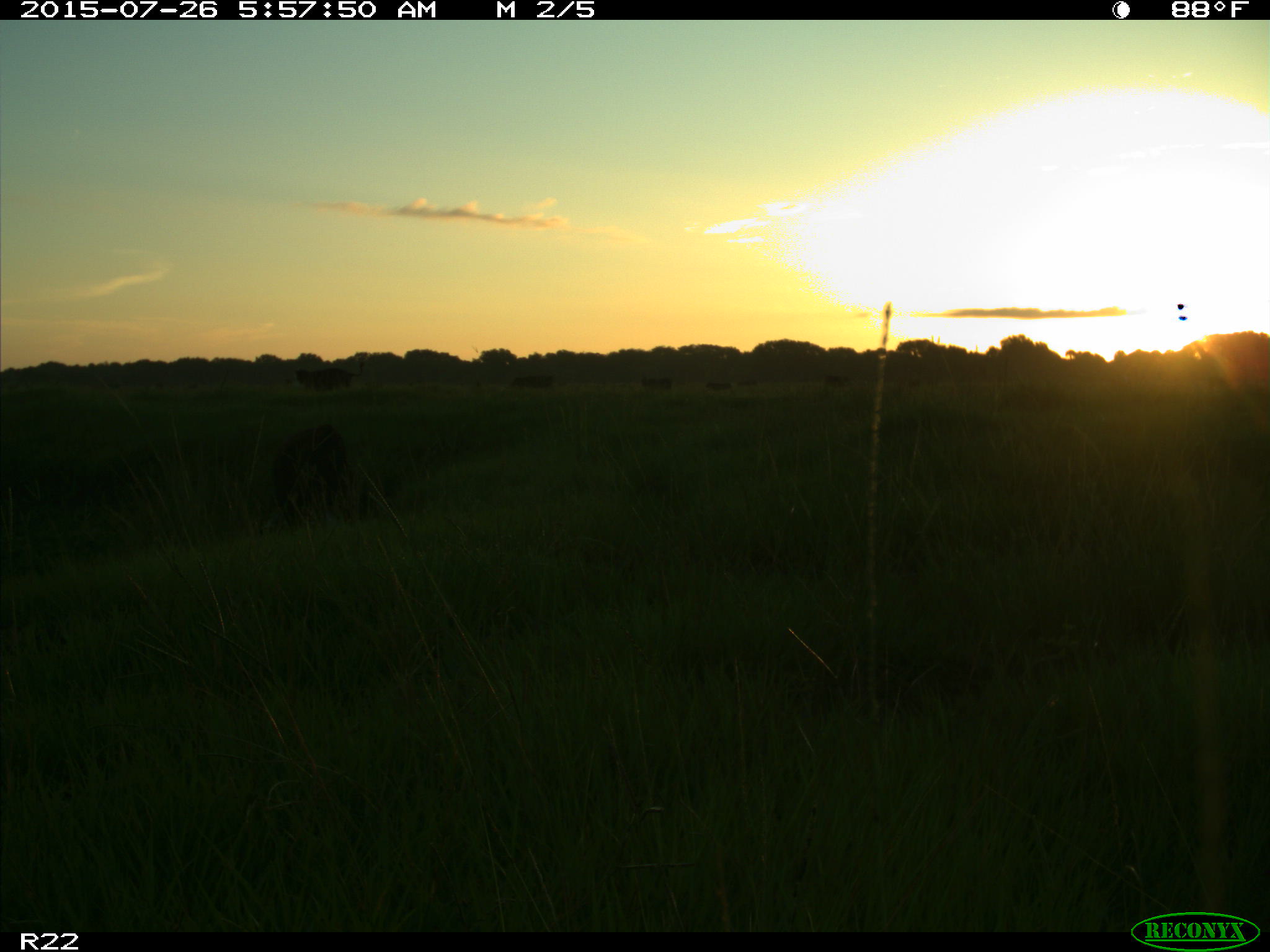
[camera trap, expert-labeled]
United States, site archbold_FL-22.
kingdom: Animalia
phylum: Chordata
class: Mammalia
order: Artiodactyla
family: Suidae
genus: Sus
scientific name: Sus scrofa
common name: wild boar